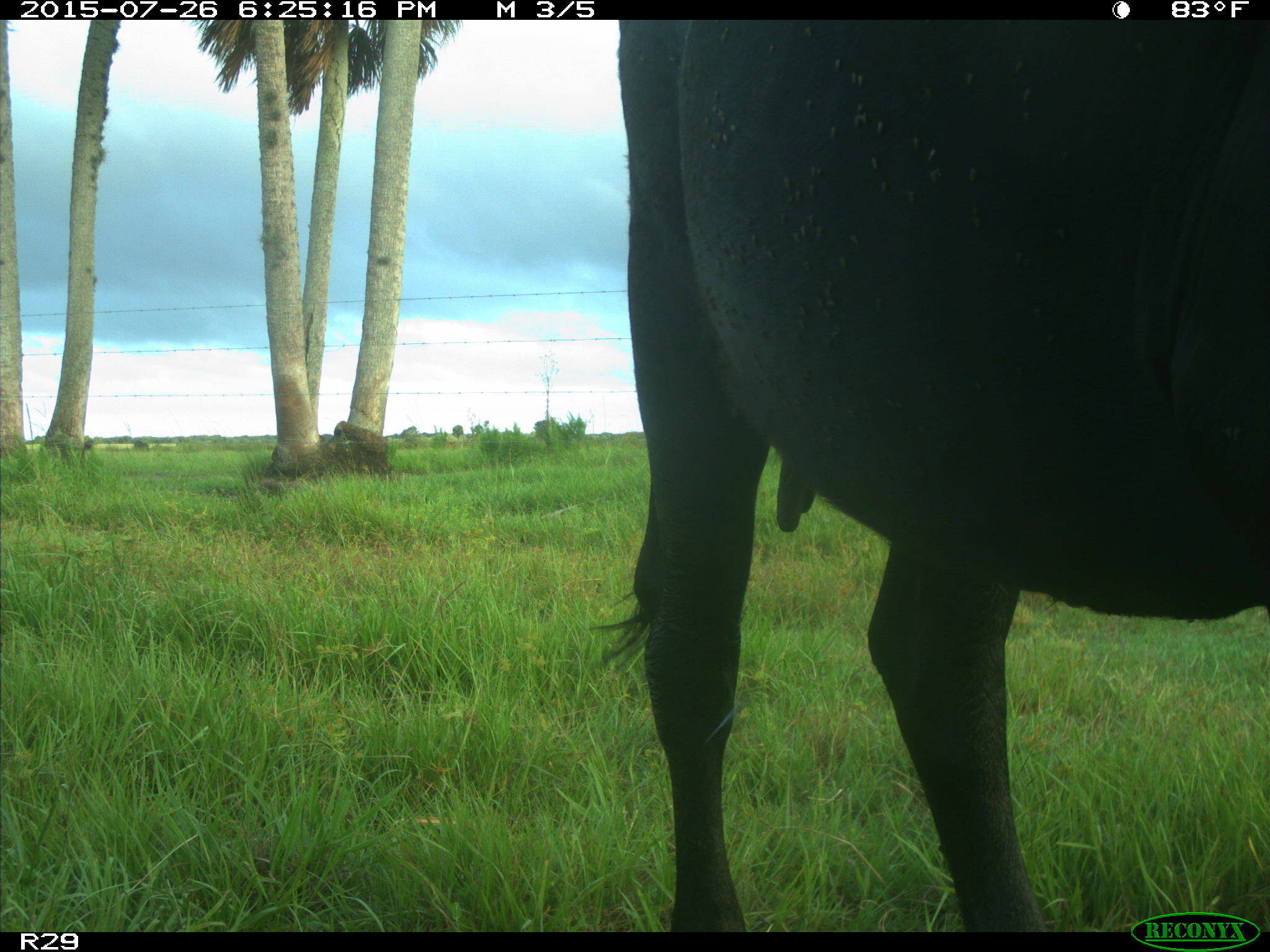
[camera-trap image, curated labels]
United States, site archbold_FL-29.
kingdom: Animalia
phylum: Chordata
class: Mammalia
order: Artiodactyla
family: Bovidae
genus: Bos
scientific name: Bos taurus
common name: domestic cow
Bos taurus (domestic cow).